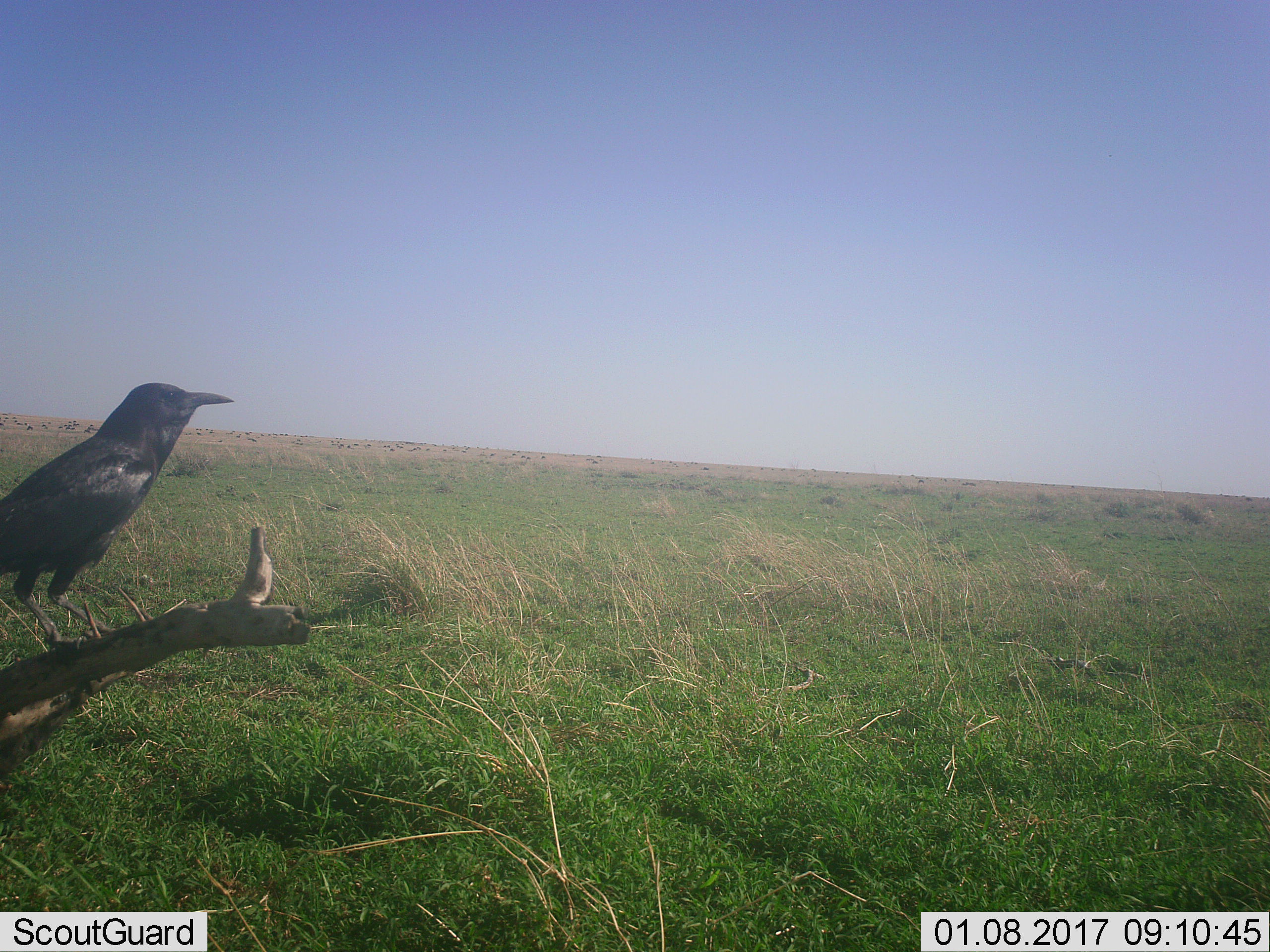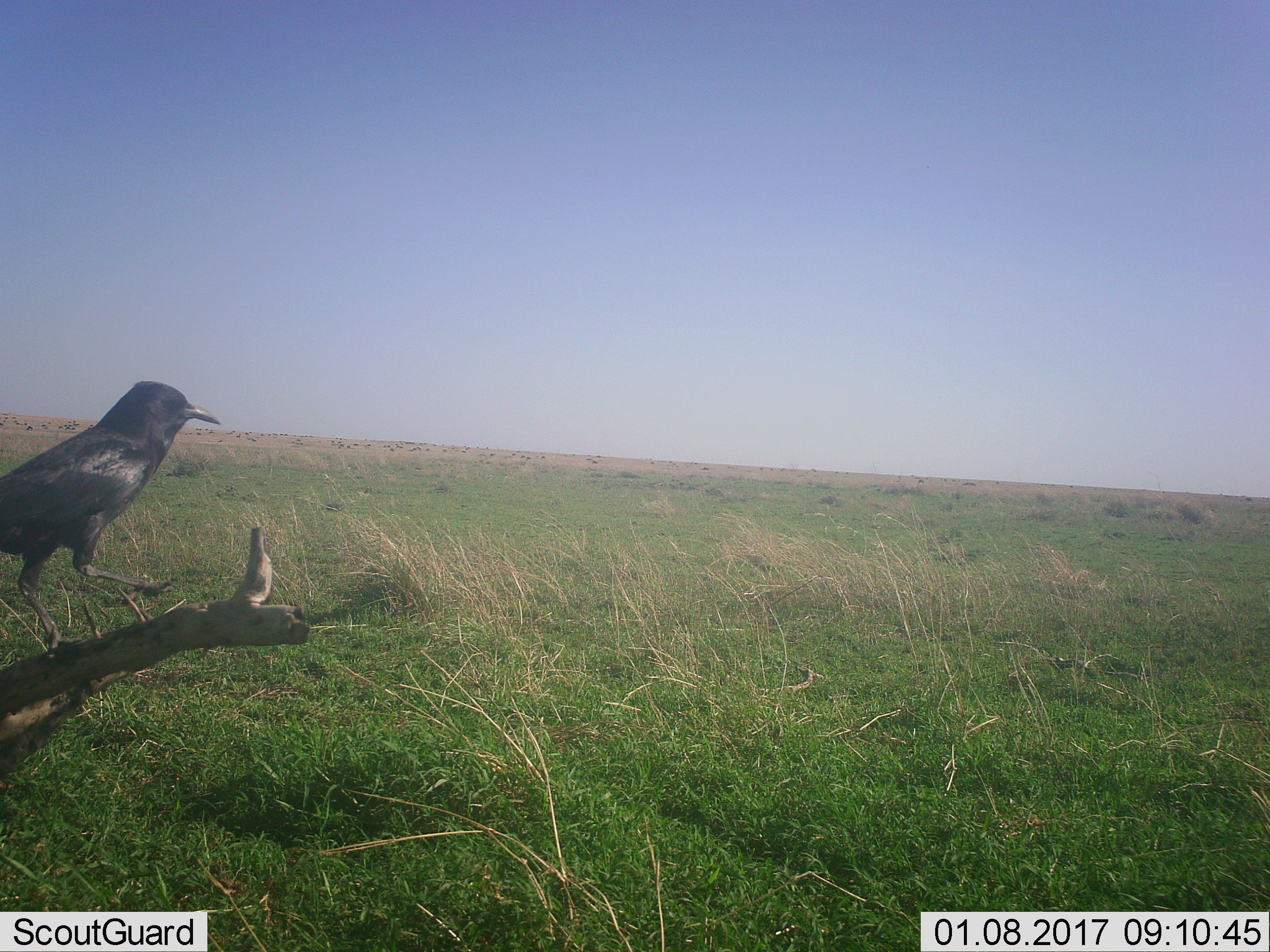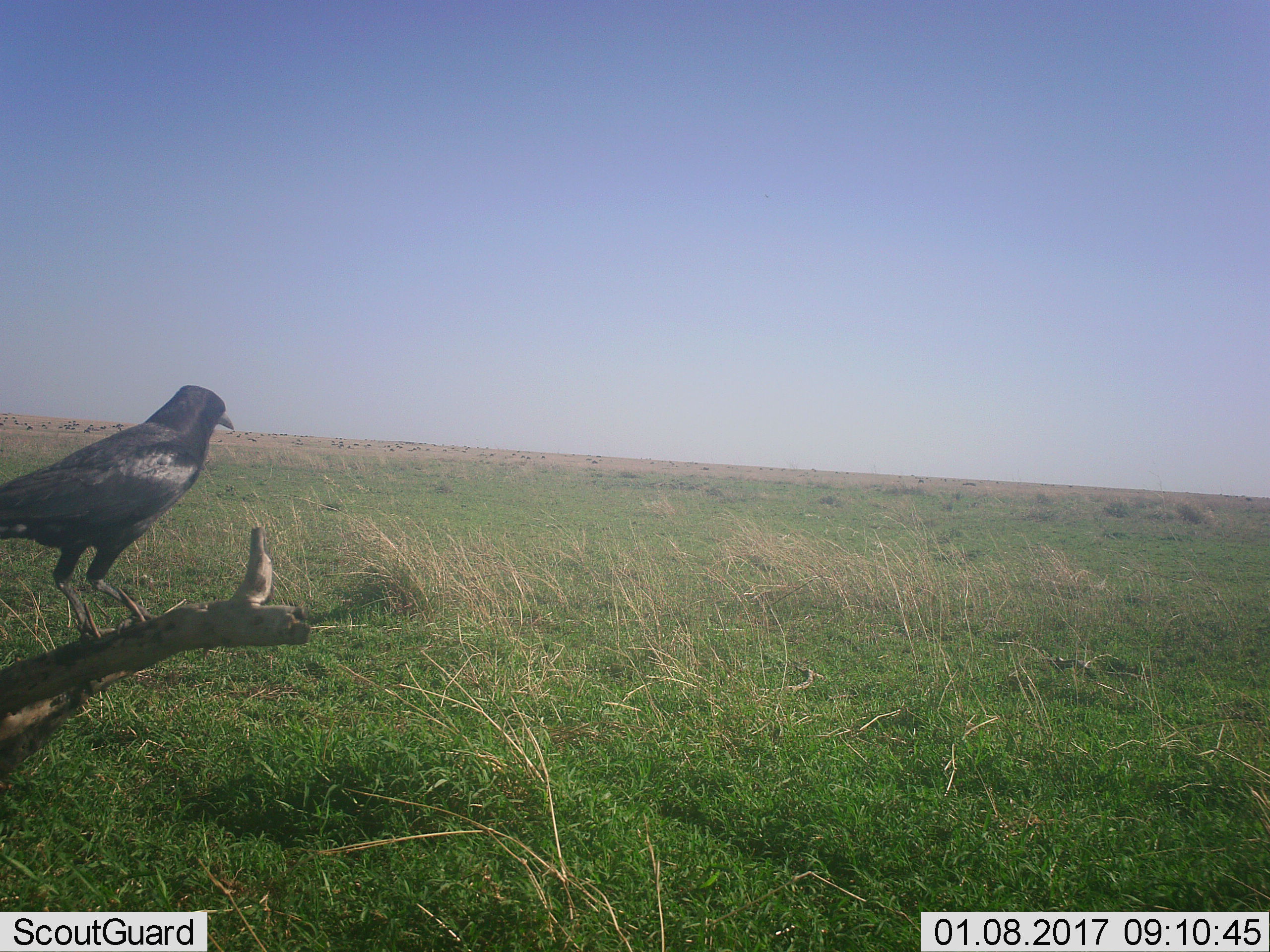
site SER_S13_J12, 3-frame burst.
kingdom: Animalia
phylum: Chordata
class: Aves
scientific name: Aves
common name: bird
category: birdother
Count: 1.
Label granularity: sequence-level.